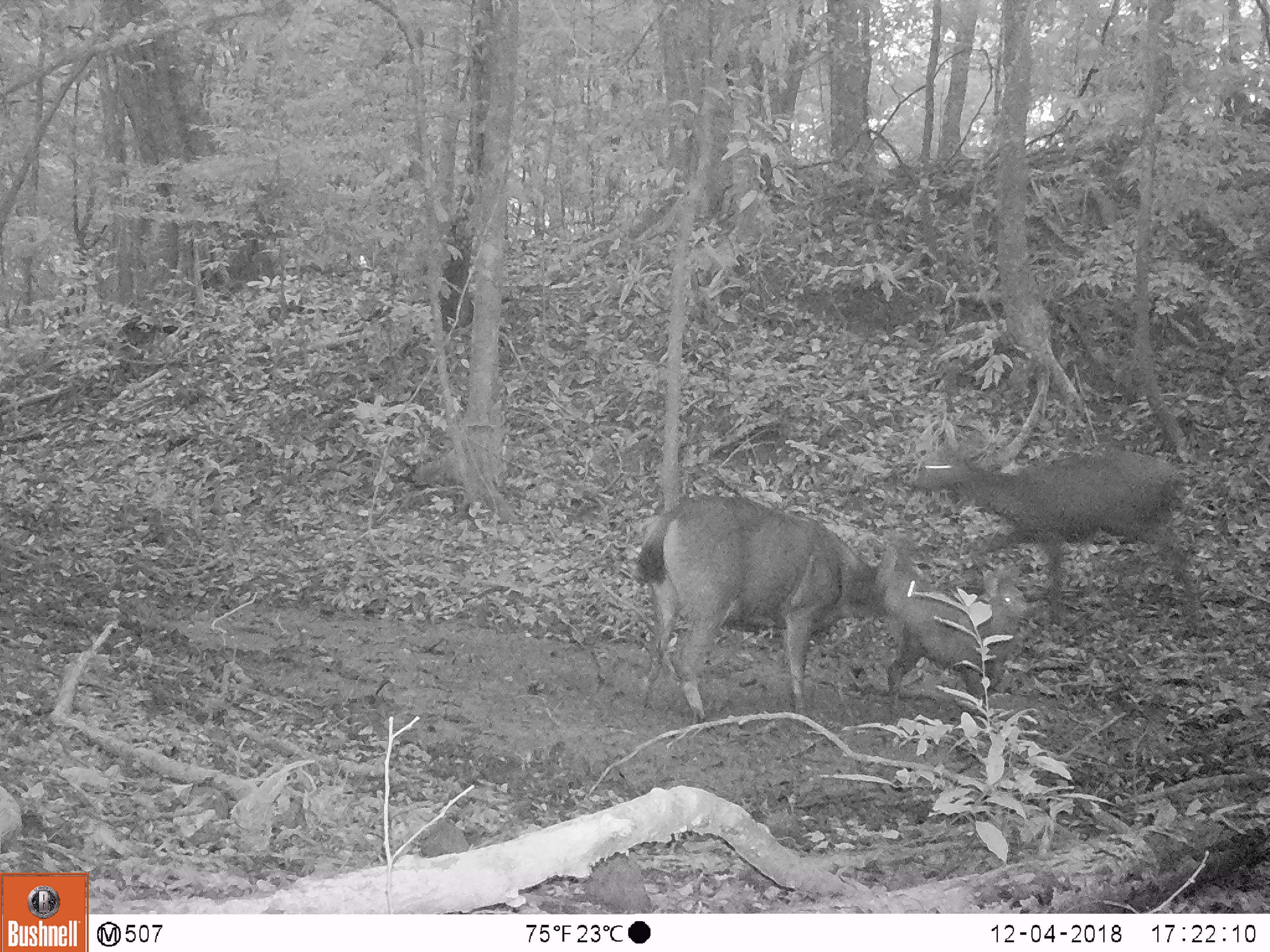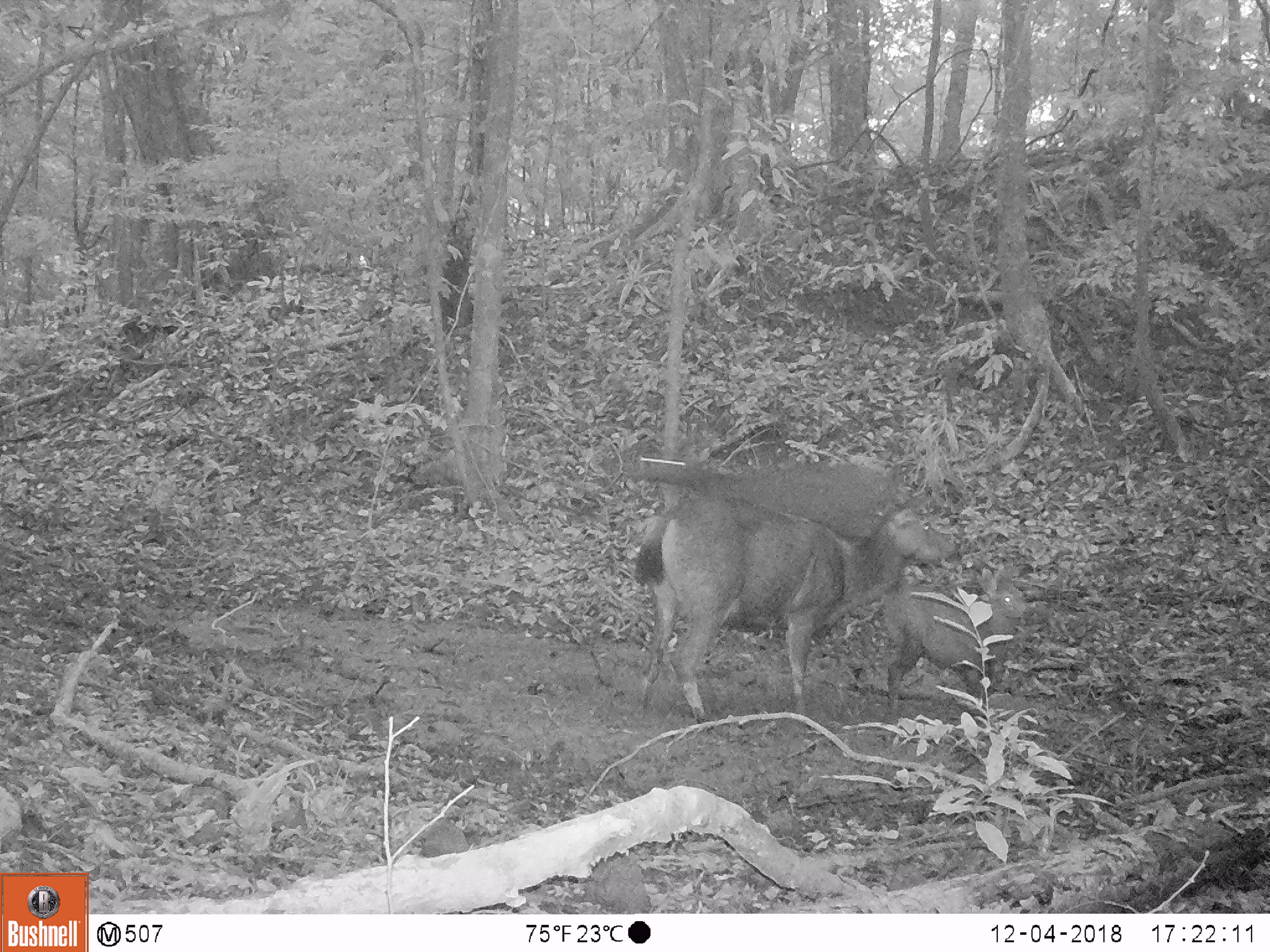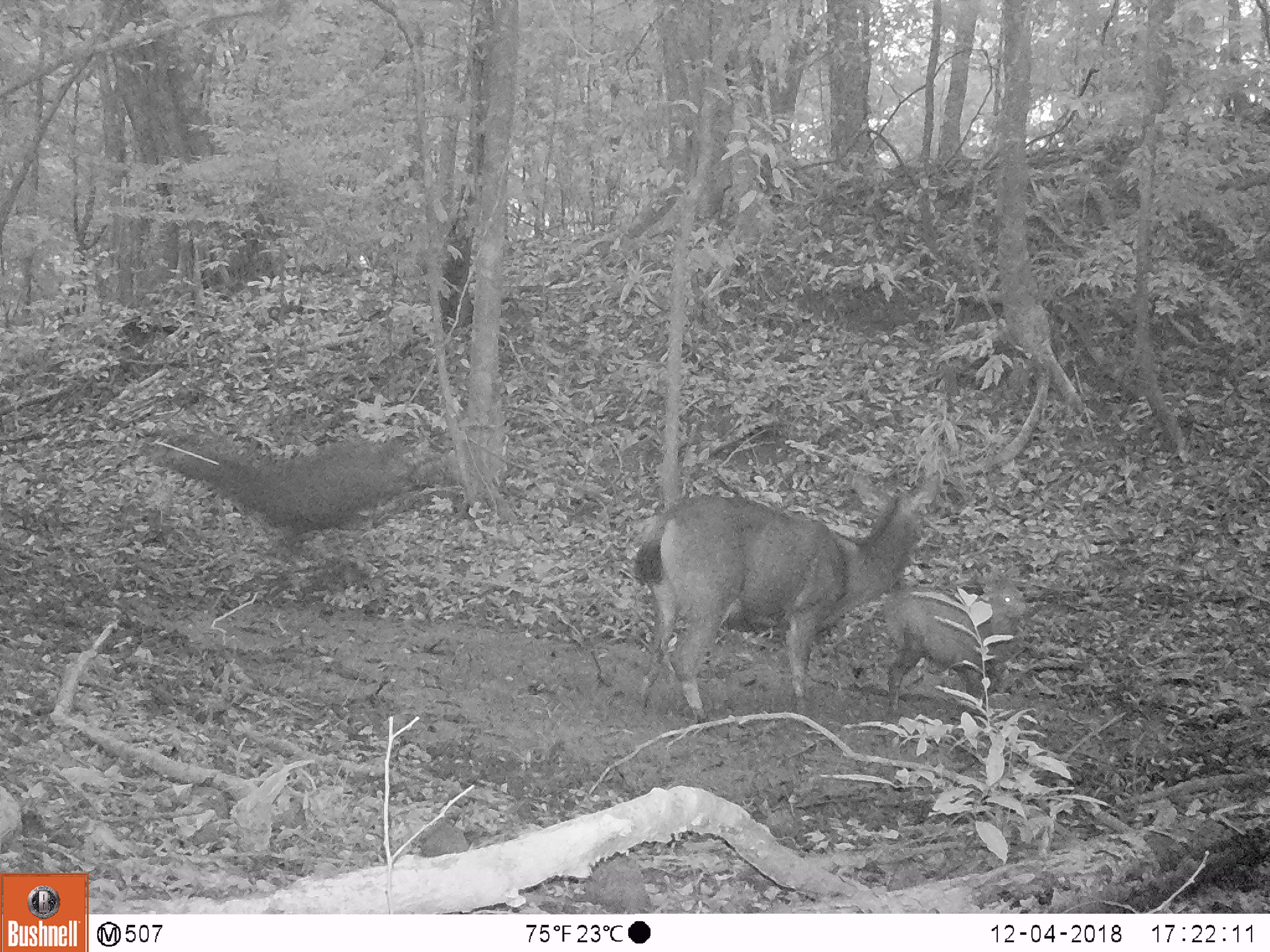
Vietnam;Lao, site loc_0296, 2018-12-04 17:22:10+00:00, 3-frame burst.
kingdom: Animalia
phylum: Chordata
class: Mammalia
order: Artiodactyla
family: Cervidae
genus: Rusa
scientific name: Rusa unicolor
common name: sambar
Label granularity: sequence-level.